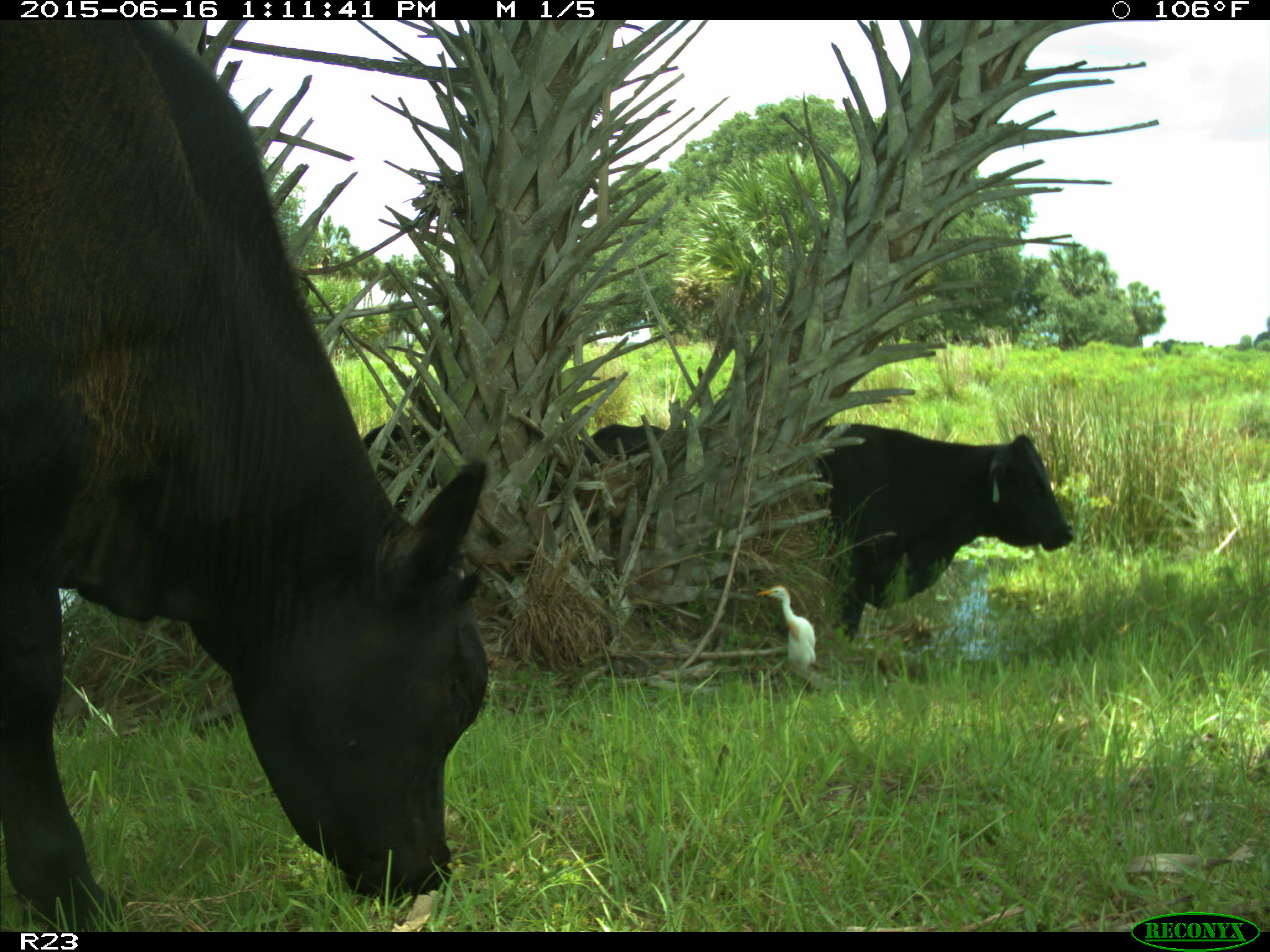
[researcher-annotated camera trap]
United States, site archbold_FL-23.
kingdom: Animalia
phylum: Chordata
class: Mammalia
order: Artiodactyla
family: Bovidae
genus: Bos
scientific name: Bos taurus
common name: domestic cow